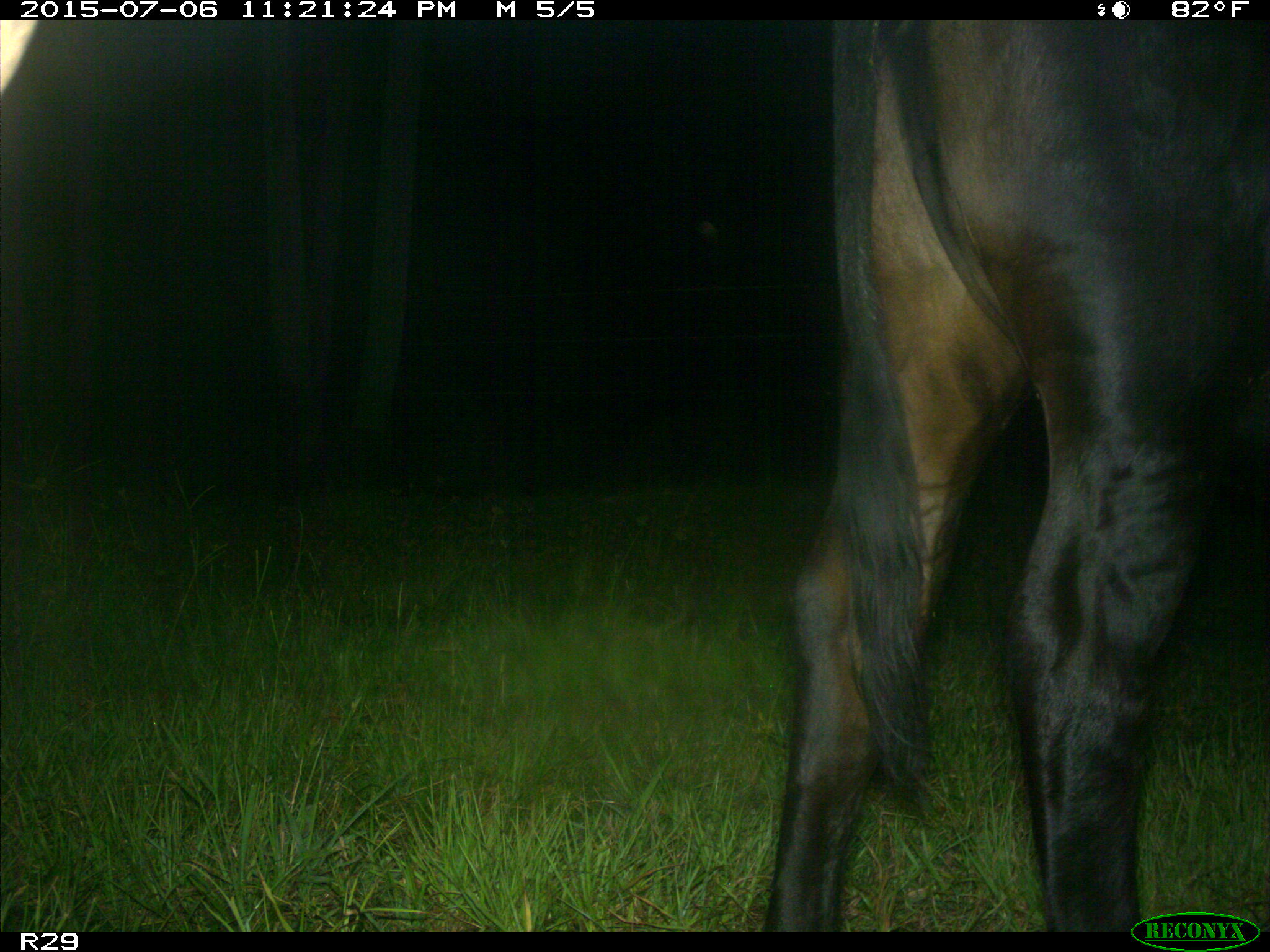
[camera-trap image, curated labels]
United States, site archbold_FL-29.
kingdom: Animalia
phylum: Chordata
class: Mammalia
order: Artiodactyla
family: Bovidae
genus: Bos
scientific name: Bos taurus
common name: domestic cow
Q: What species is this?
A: Bos taurus (domestic cow).